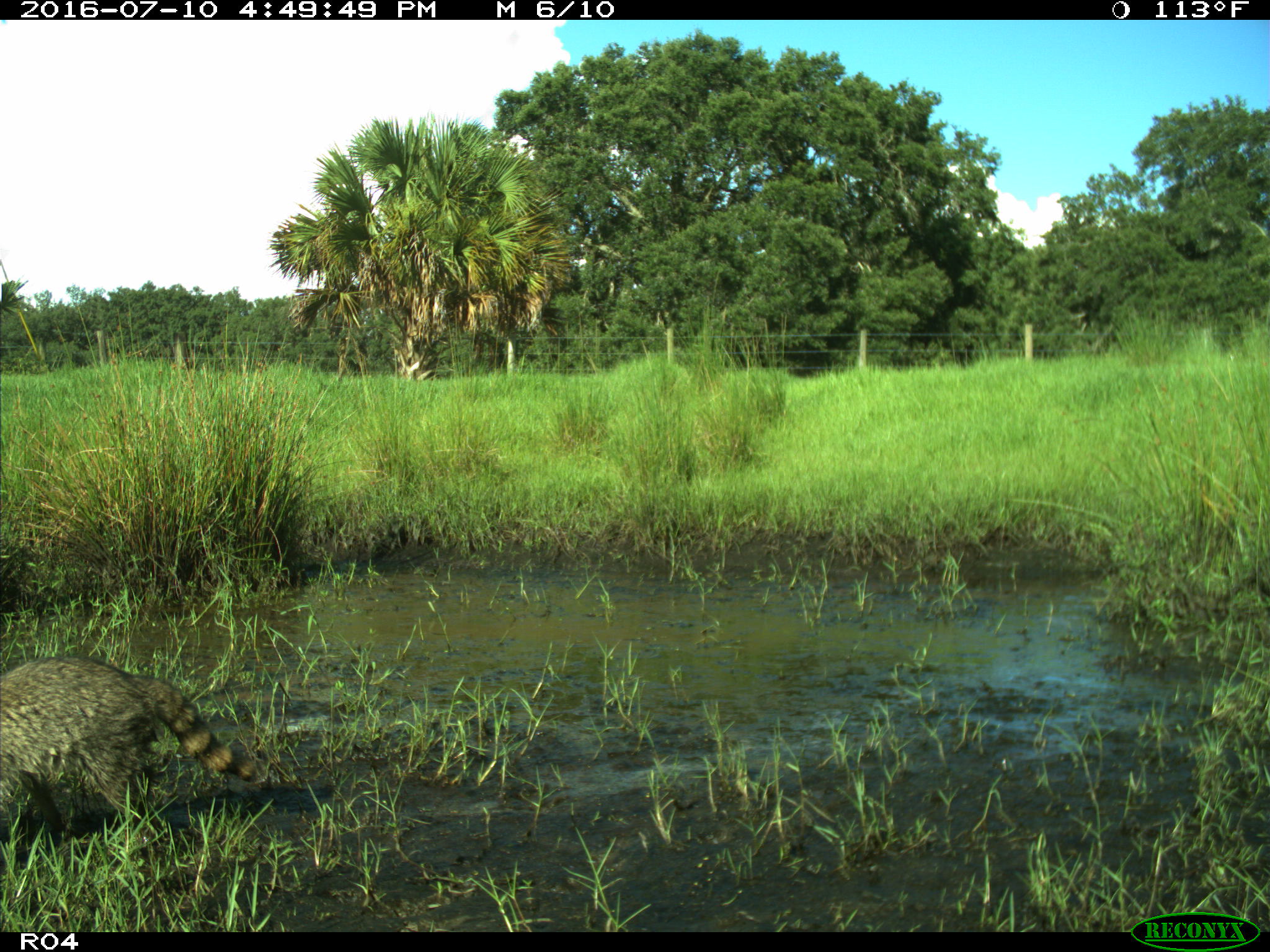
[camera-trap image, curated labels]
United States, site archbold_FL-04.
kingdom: Animalia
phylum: Chordata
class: Mammalia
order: Carnivora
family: Procyonidae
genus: Procyon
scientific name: Procyon lotor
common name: common raccoon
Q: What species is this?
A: Procyon lotor (common raccoon).